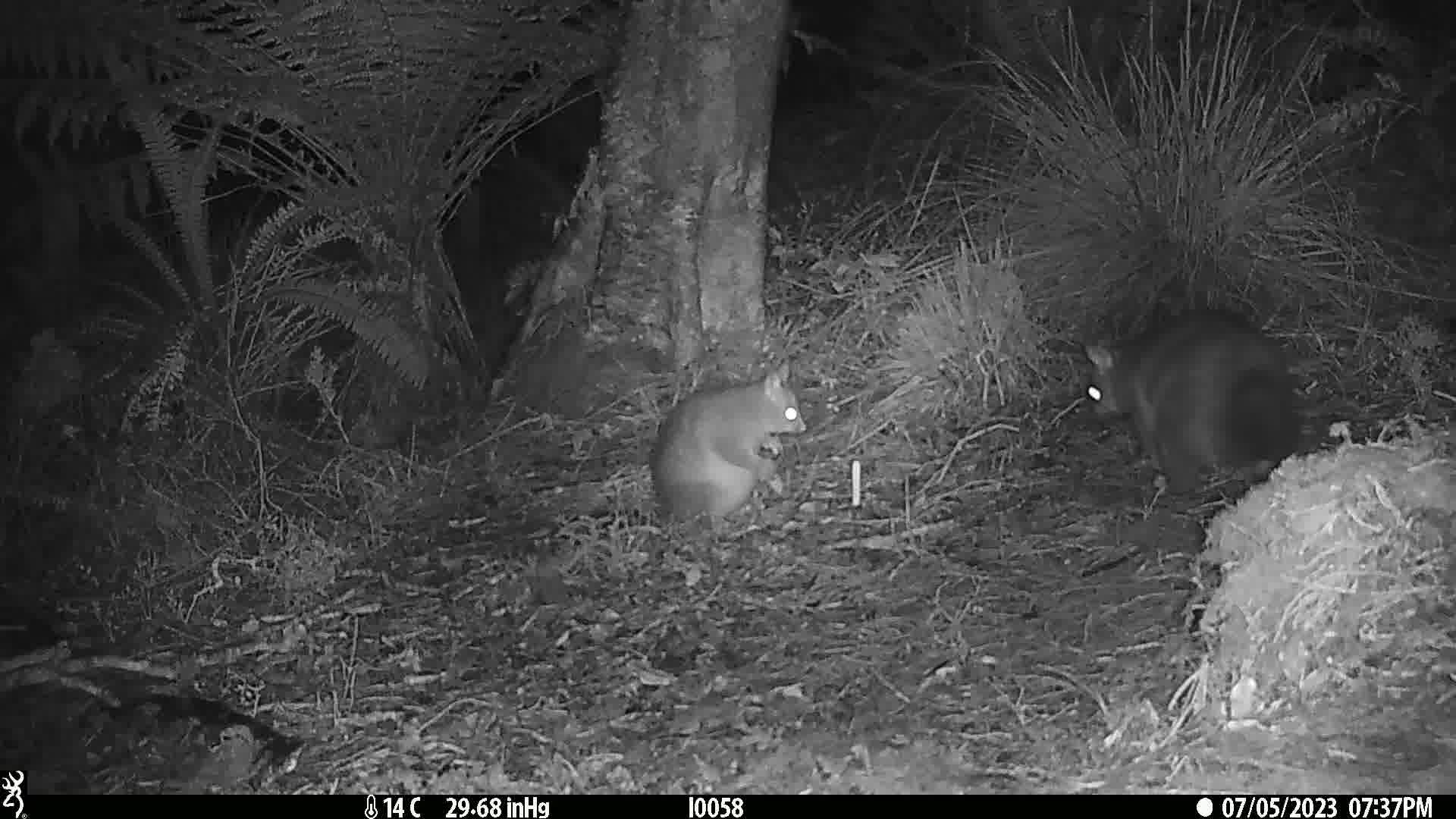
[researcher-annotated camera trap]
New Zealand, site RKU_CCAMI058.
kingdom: Animalia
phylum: Chordata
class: Mammalia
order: Diprotodontia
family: Phalangeridae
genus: Trichosurus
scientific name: Trichosurus vulpecula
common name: common brushtail possum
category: possum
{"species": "possum (common brushtail possum) (Trichosurus vulpecula)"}